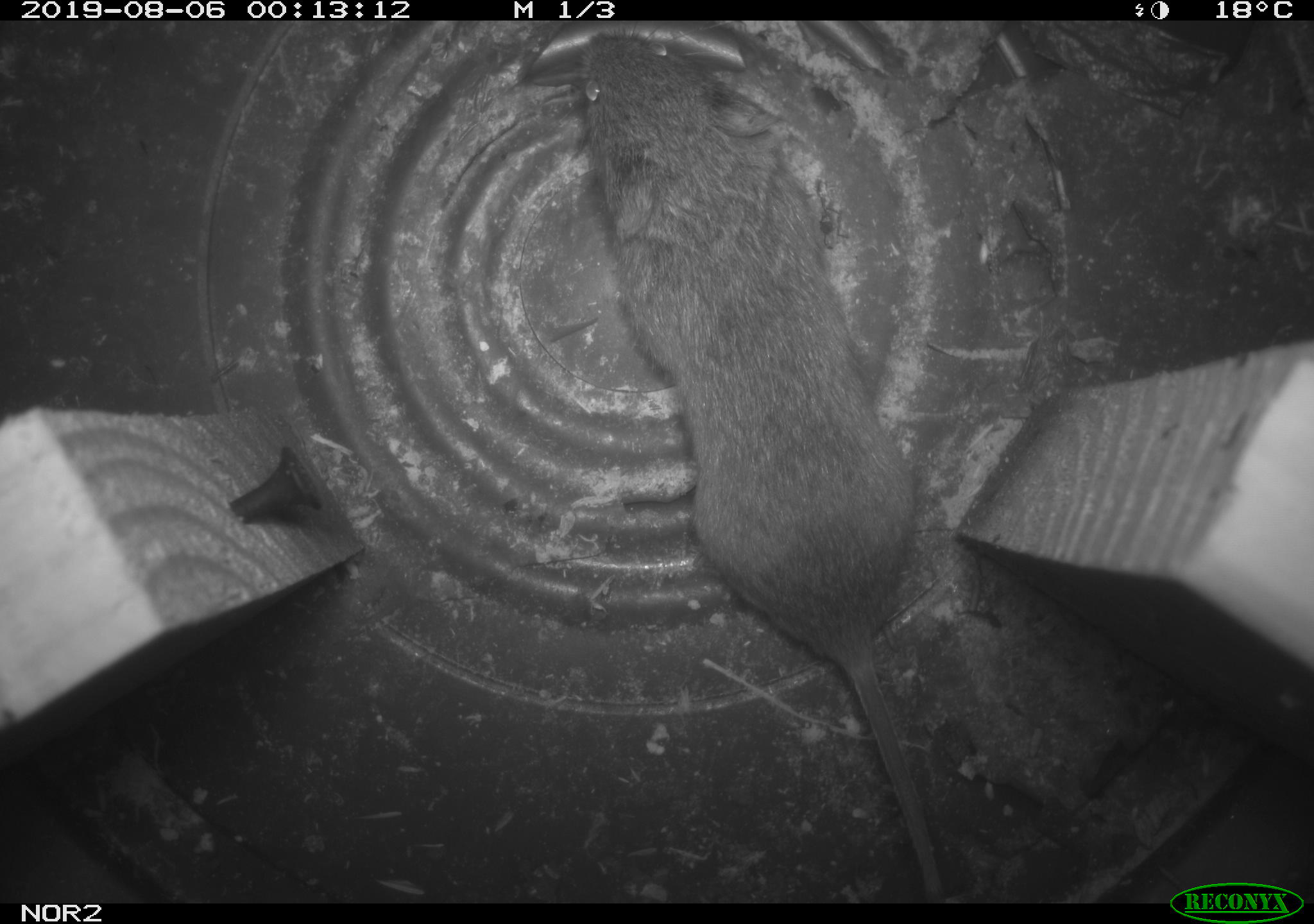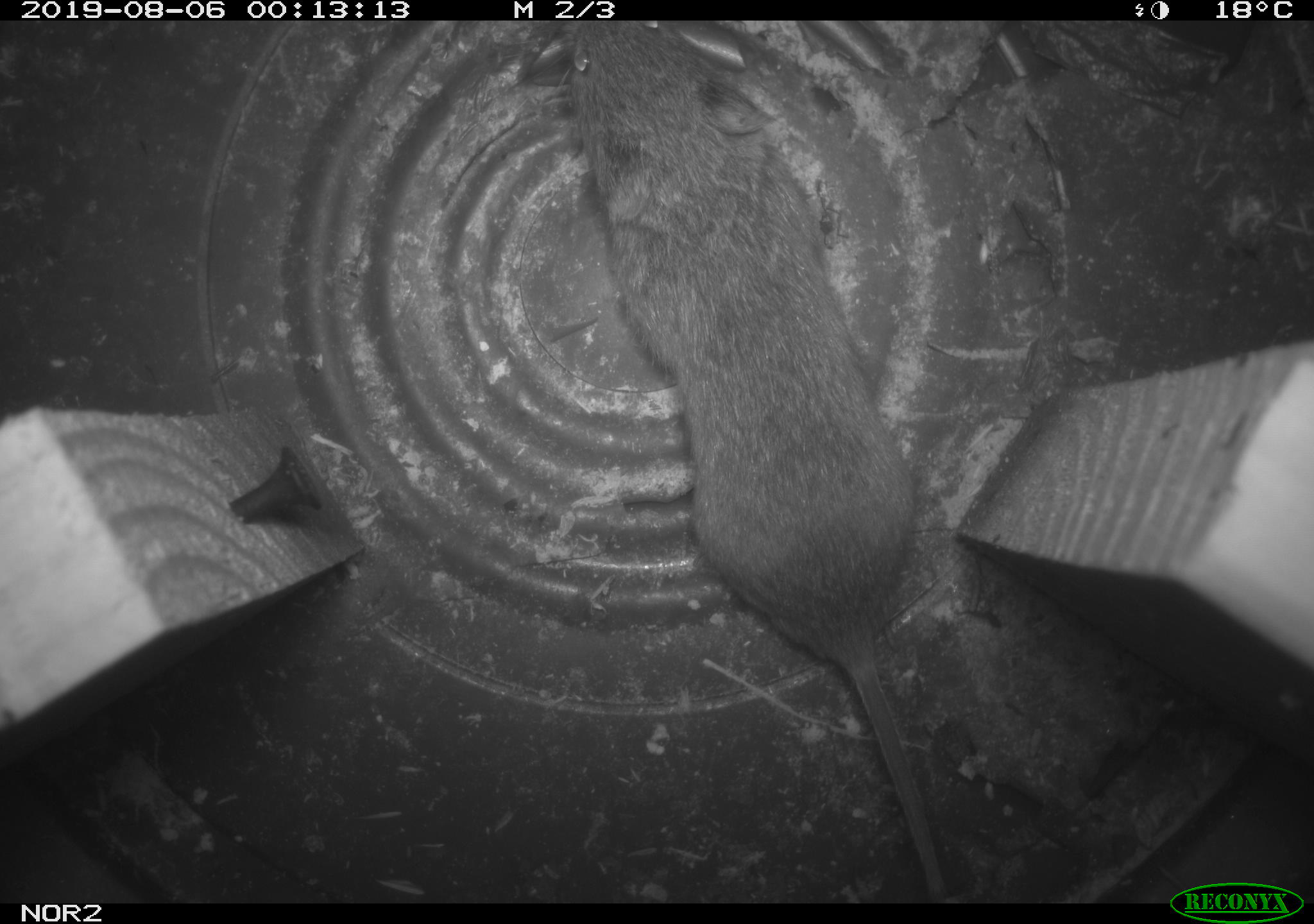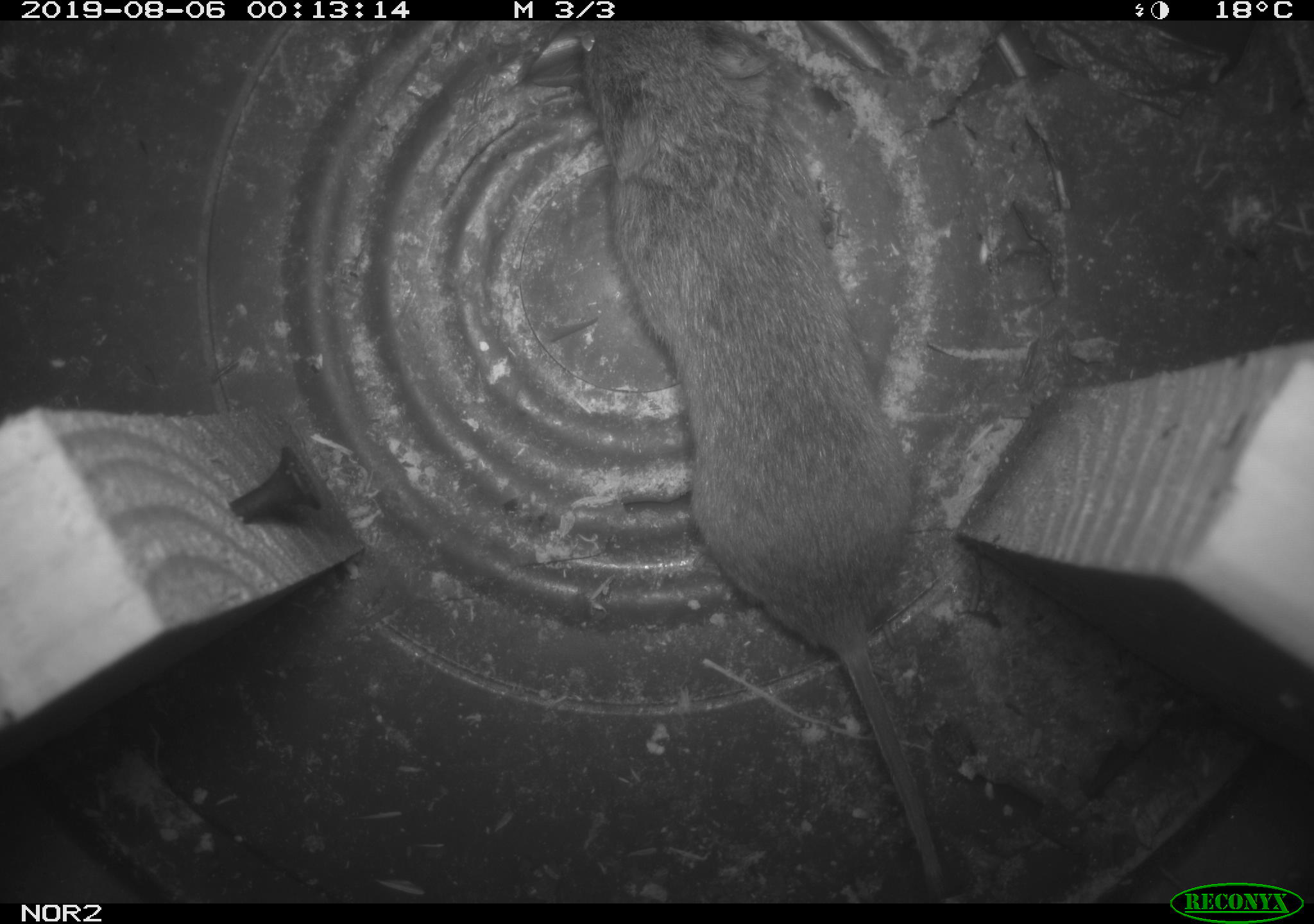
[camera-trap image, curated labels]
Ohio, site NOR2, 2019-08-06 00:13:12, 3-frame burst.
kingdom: Animalia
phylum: Chordata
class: Mammalia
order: Rodentia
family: Cricetidae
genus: Microtus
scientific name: Microtus pennsylvanicus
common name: meadow vole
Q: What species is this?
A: Meadow vole (Microtus pennsylvanicus).